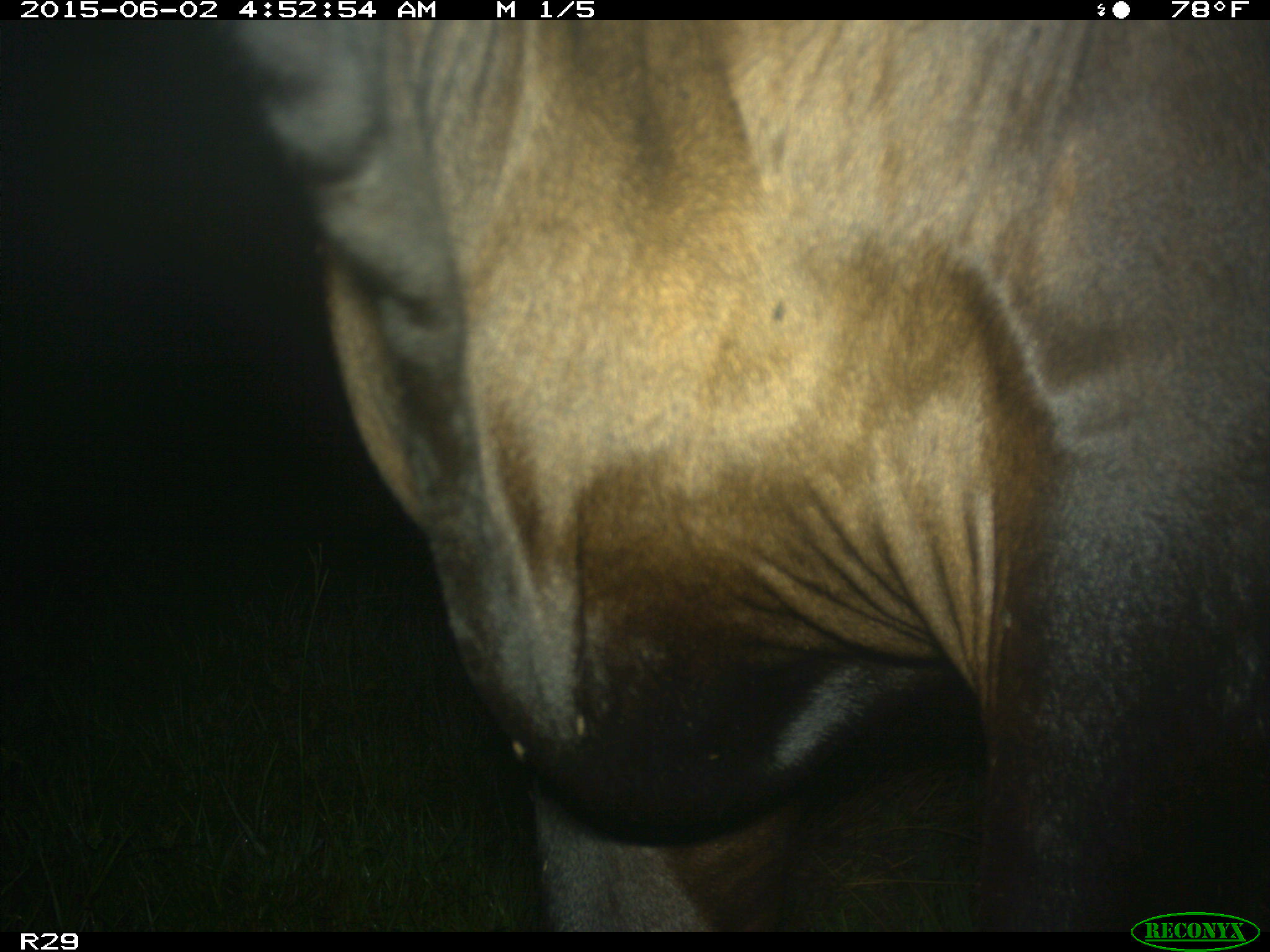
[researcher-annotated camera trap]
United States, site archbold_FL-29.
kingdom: Animalia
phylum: Chordata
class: Mammalia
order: Artiodactyla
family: Bovidae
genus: Bos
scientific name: Bos taurus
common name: domestic cow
Bos taurus (domestic cow).